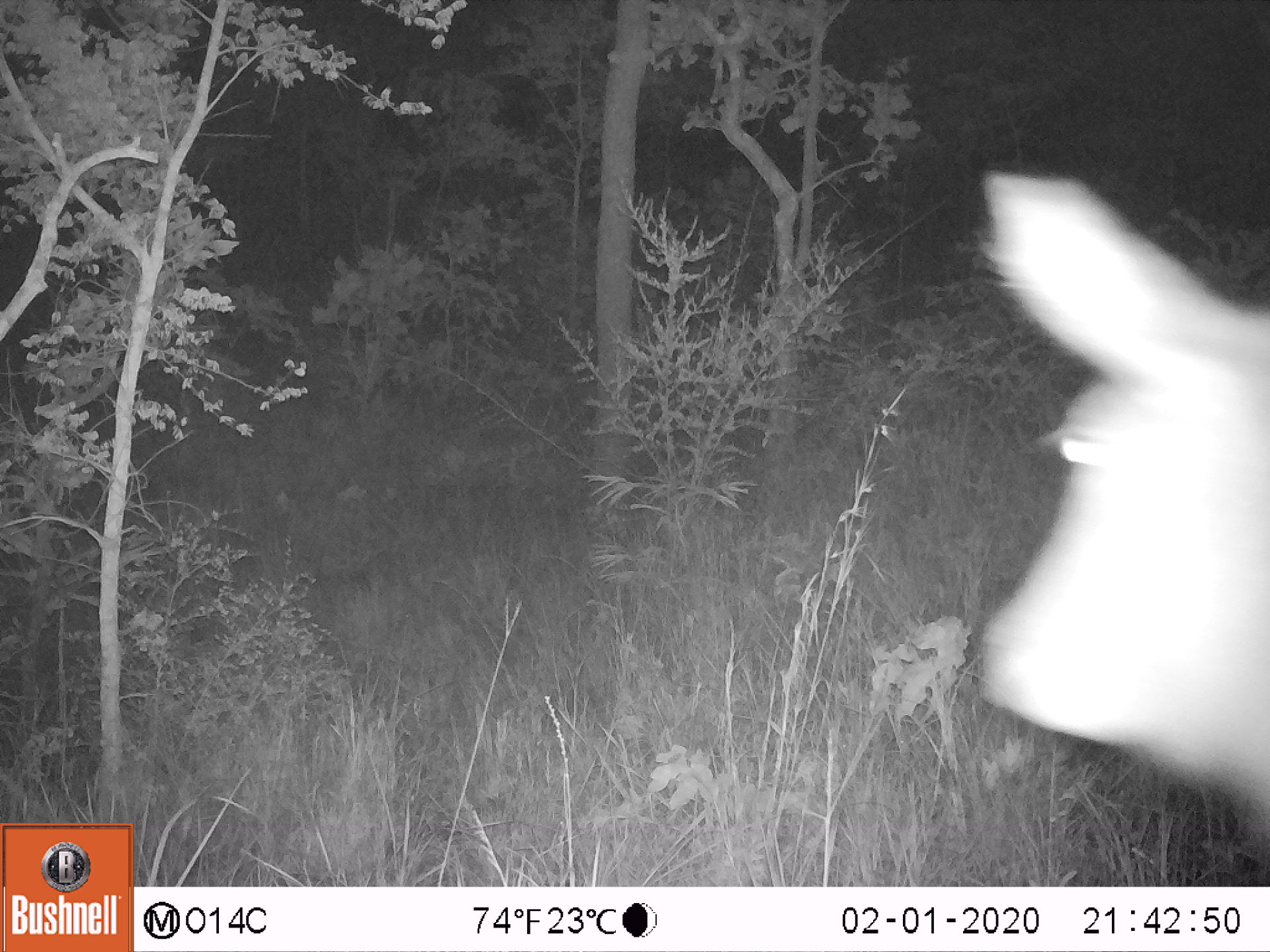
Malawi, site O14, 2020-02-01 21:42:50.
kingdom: Animalia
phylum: Chordata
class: Mammalia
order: Artiodactyla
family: Bovidae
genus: Kobus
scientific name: Kobus ellipsiprymnus ellipsiprymnus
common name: common waterbuck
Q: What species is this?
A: Common waterbuck (Kobus ellipsiprymnus ellipsiprymnus).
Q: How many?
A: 1.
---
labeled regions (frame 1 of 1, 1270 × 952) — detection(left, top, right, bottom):
common waterbuck: detection(966, 170, 1268, 826)